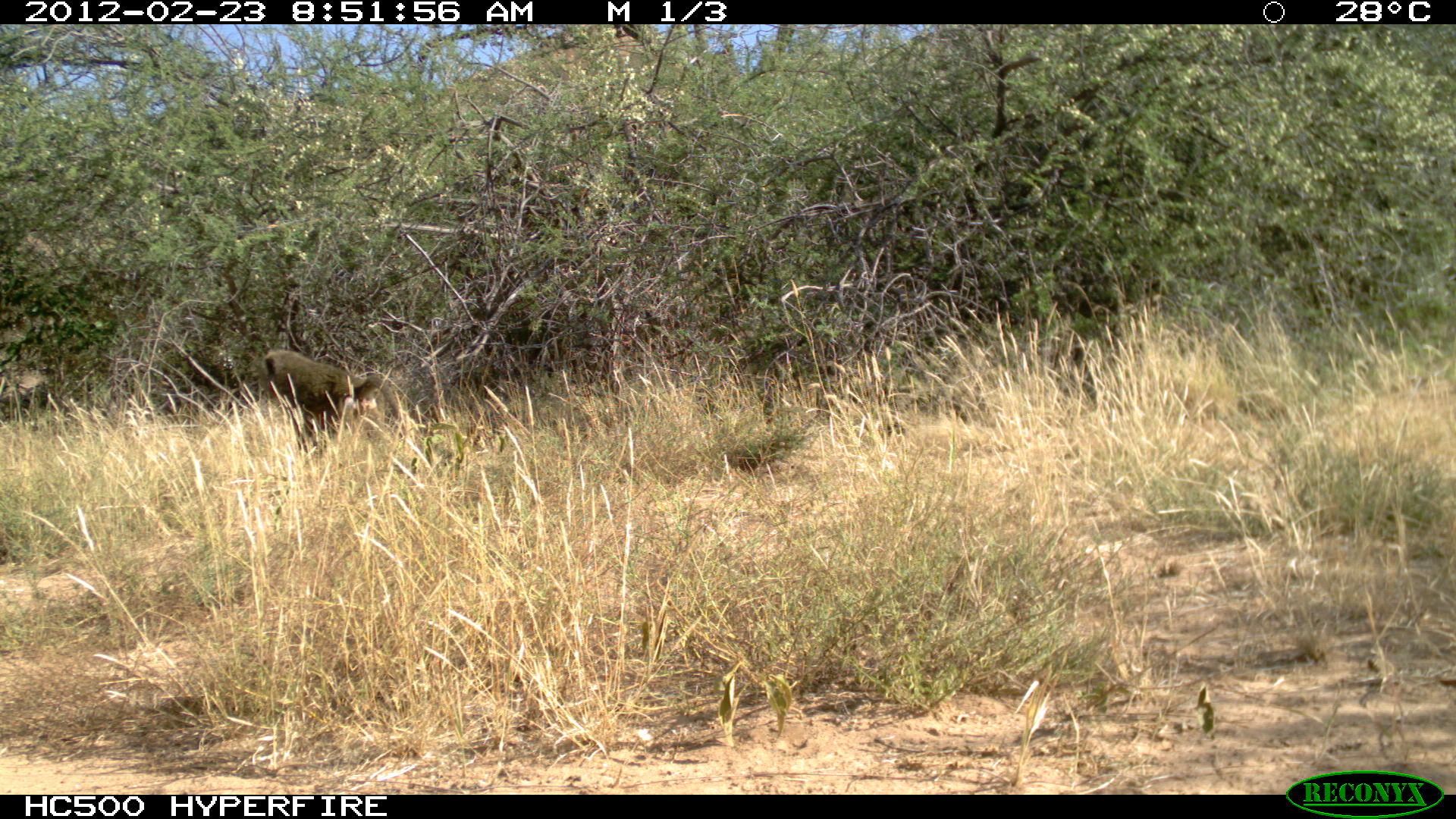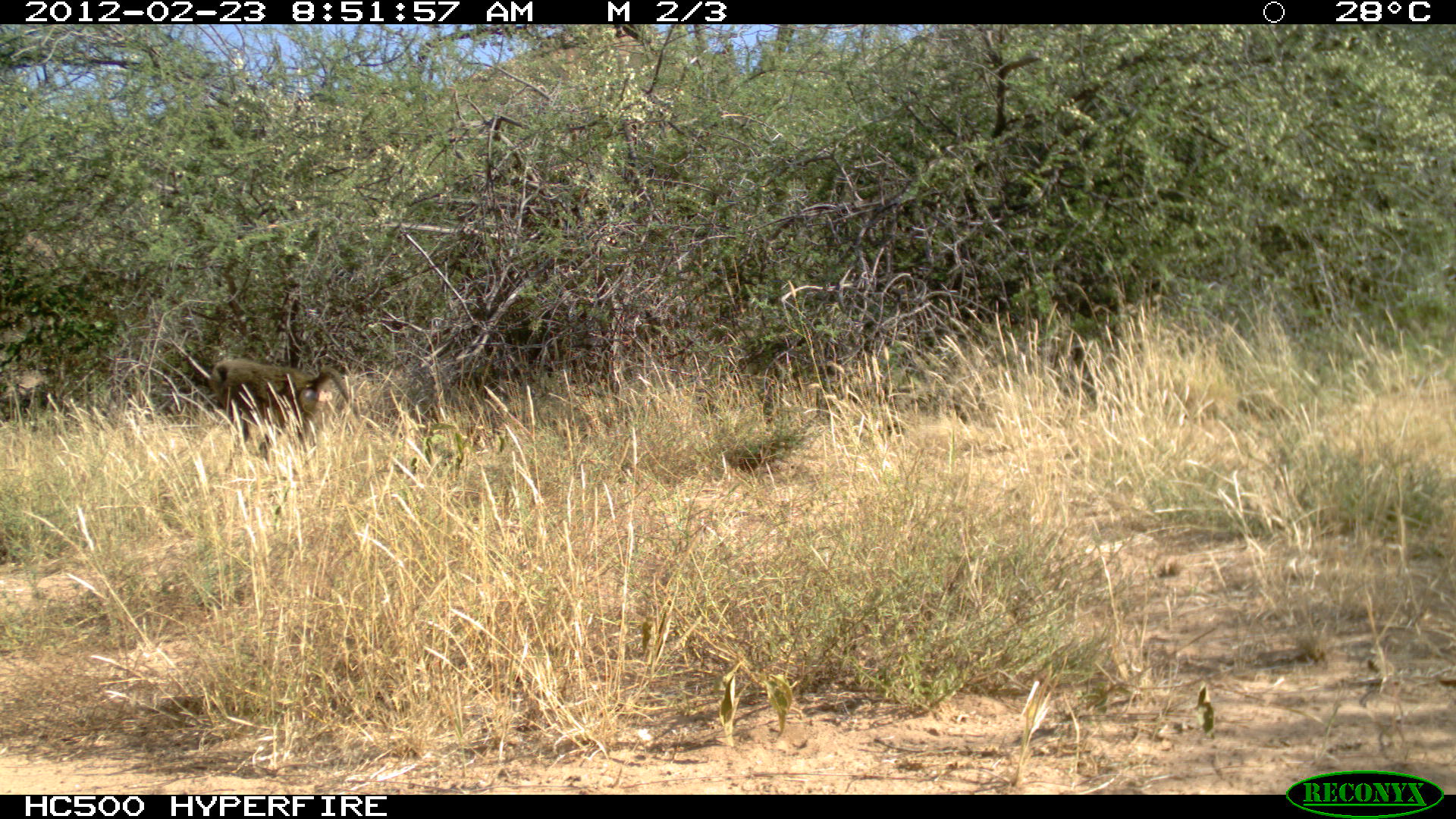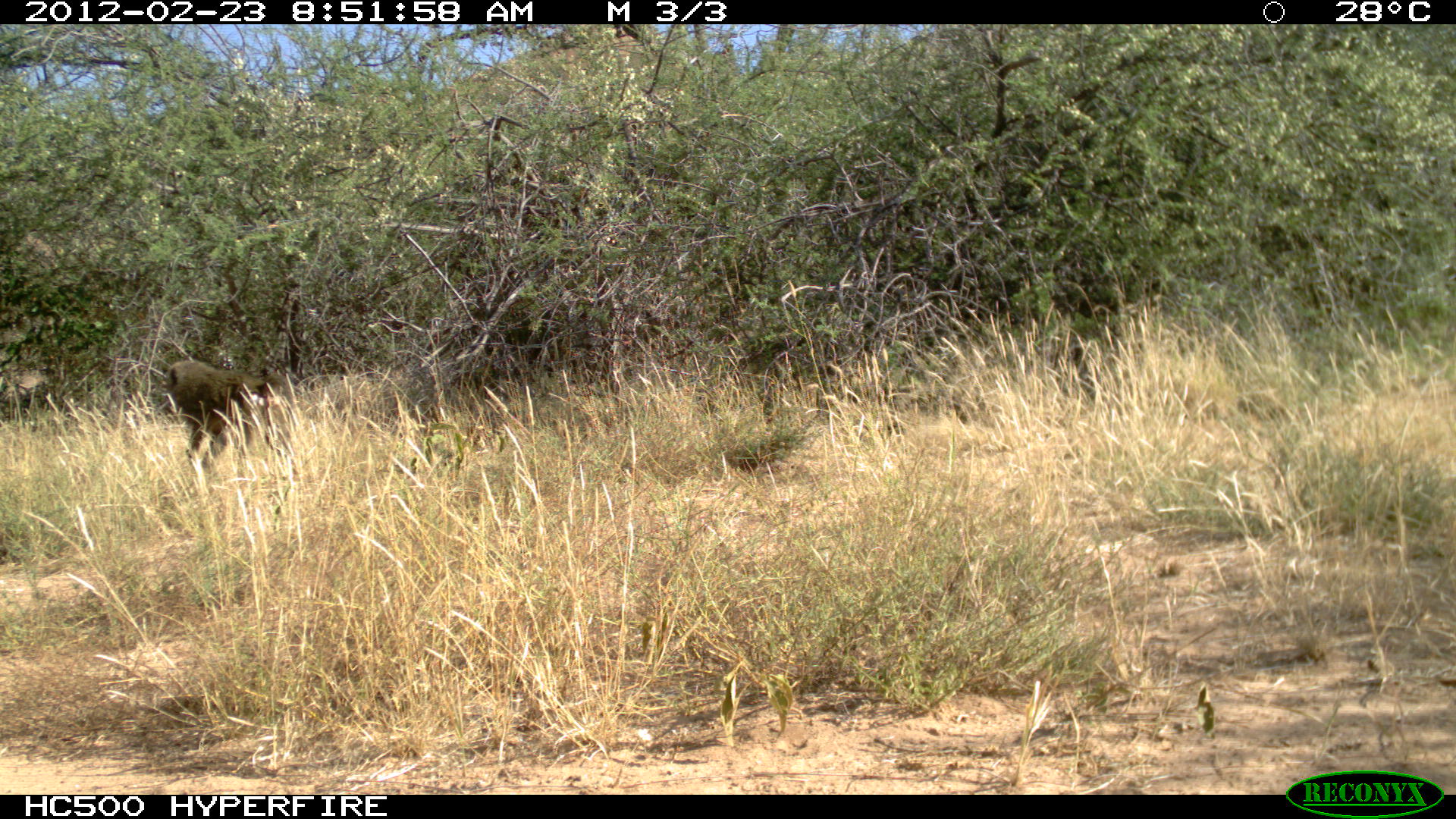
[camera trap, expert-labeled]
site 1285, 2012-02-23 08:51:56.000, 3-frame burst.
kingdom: Animalia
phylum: Chordata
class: Mammalia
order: Primates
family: Cercopithecidae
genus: Papio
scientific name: Papio anubis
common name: olive baboon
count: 1